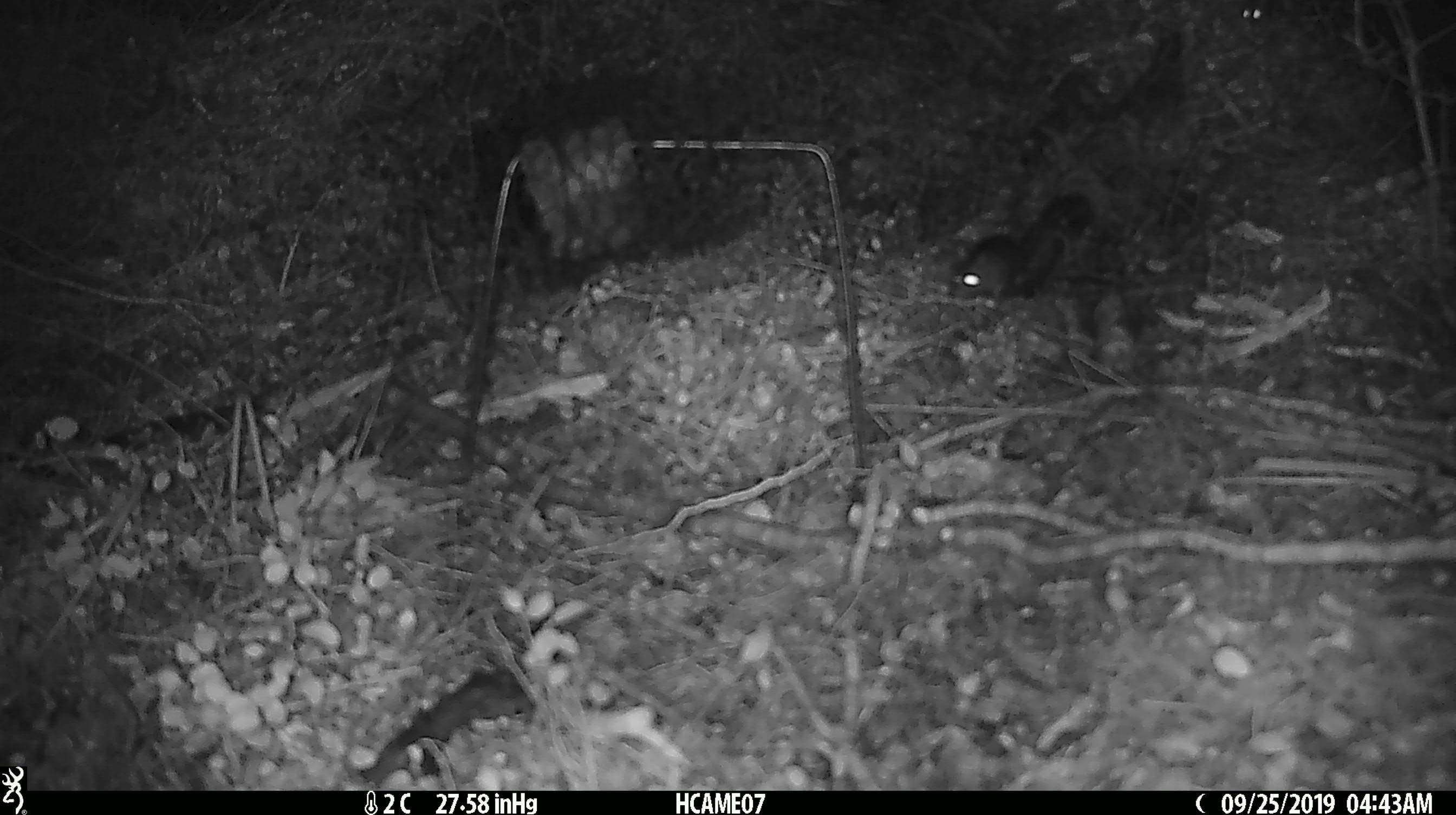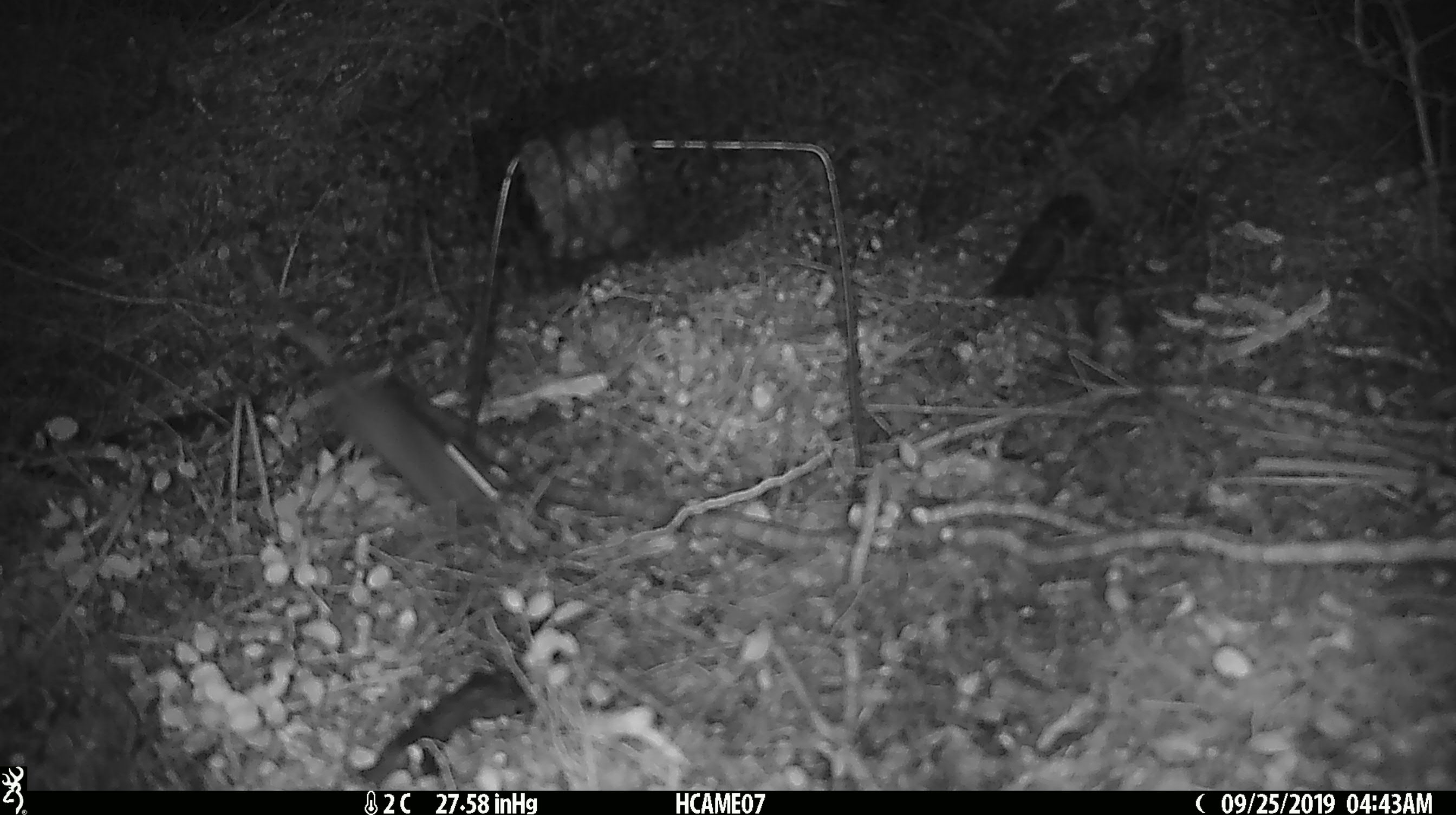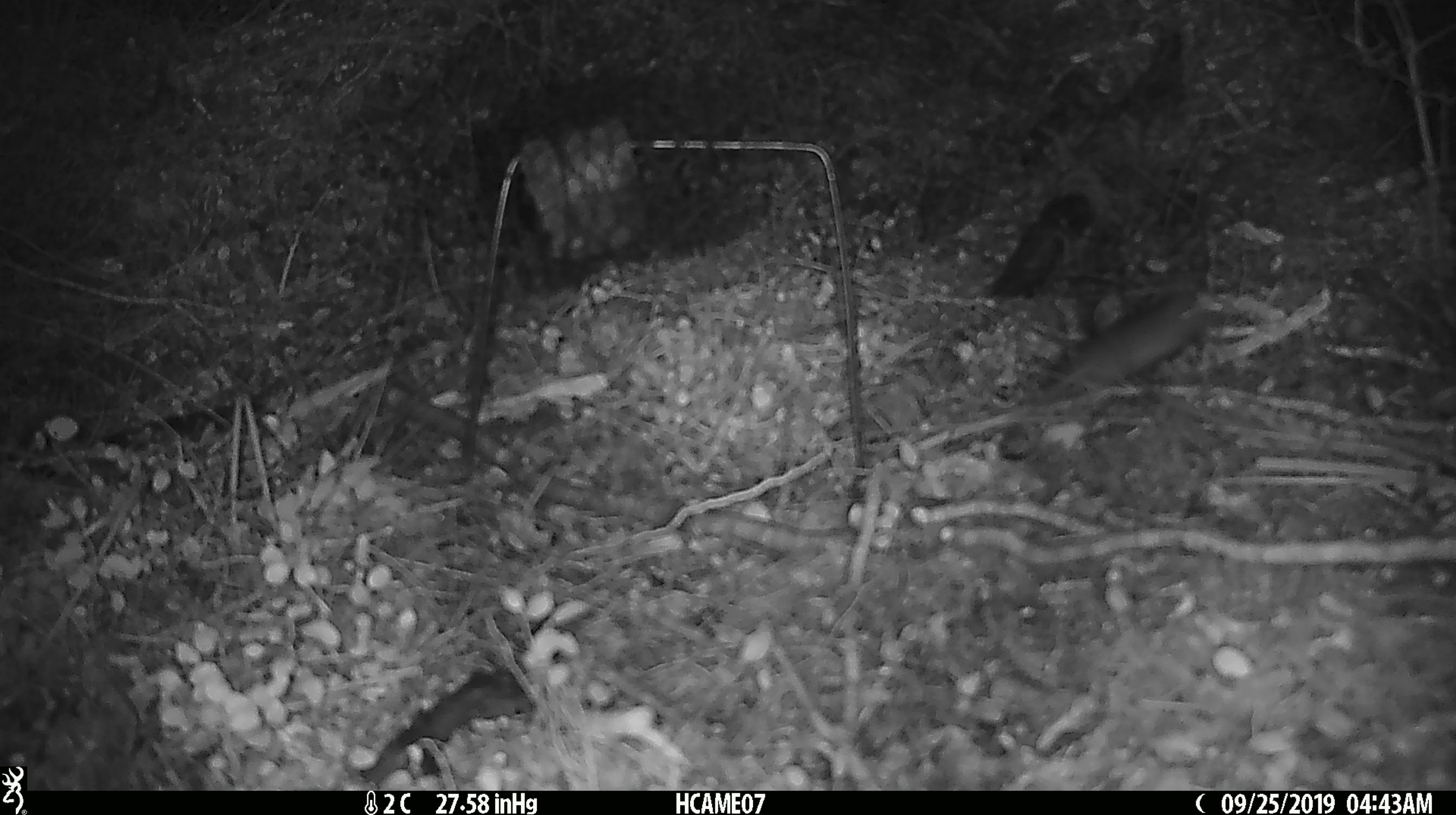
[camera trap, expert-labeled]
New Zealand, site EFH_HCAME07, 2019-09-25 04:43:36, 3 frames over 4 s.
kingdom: Animalia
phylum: Chordata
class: Mammalia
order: Rodentia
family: Muridae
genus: Mus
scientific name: Mus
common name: mouse